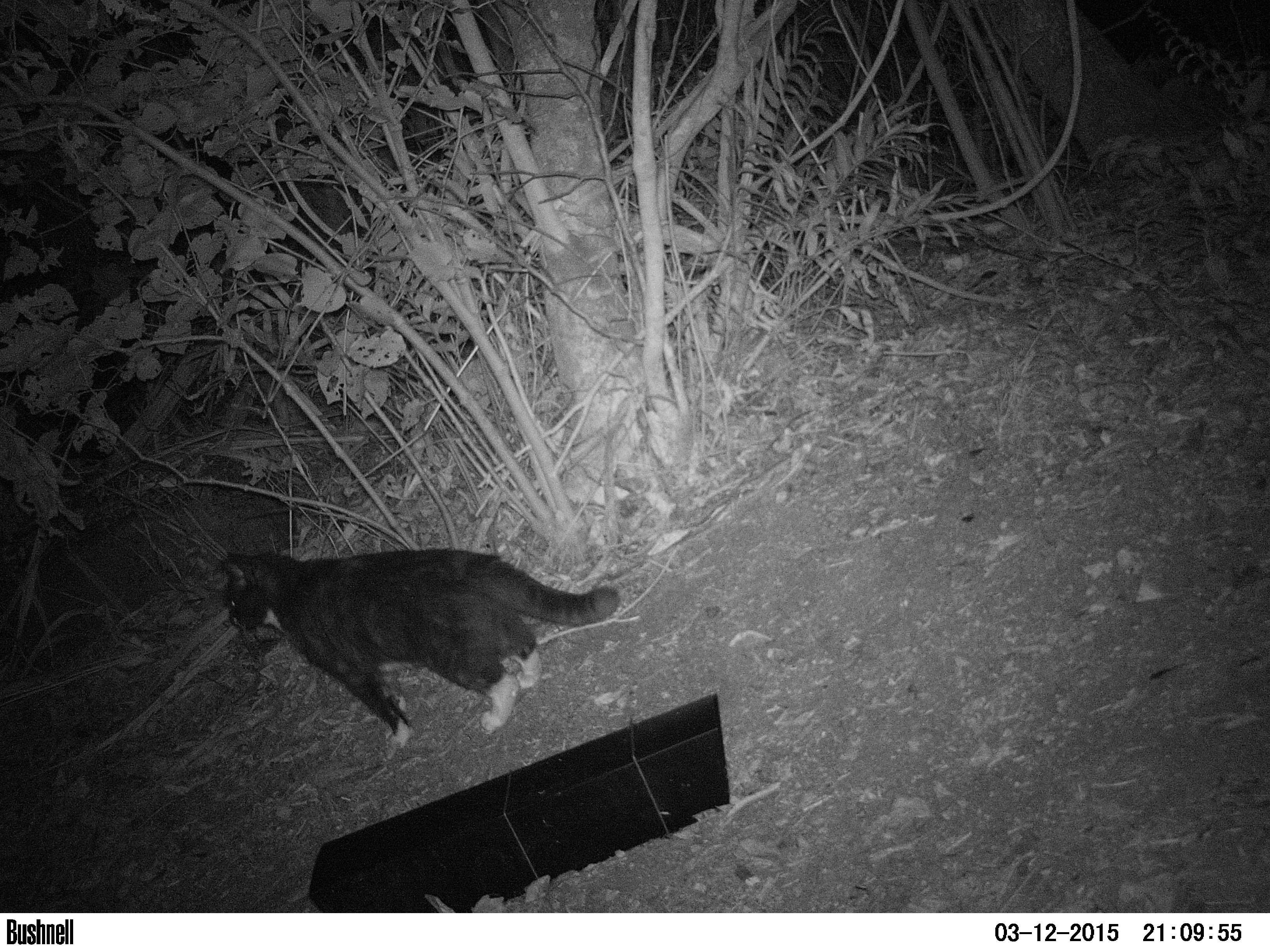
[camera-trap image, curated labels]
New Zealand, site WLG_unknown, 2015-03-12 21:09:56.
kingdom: Animalia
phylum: Chordata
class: Mammalia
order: Carnivora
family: Felidae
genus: Felis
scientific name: Felis catus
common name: domestic cat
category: cat